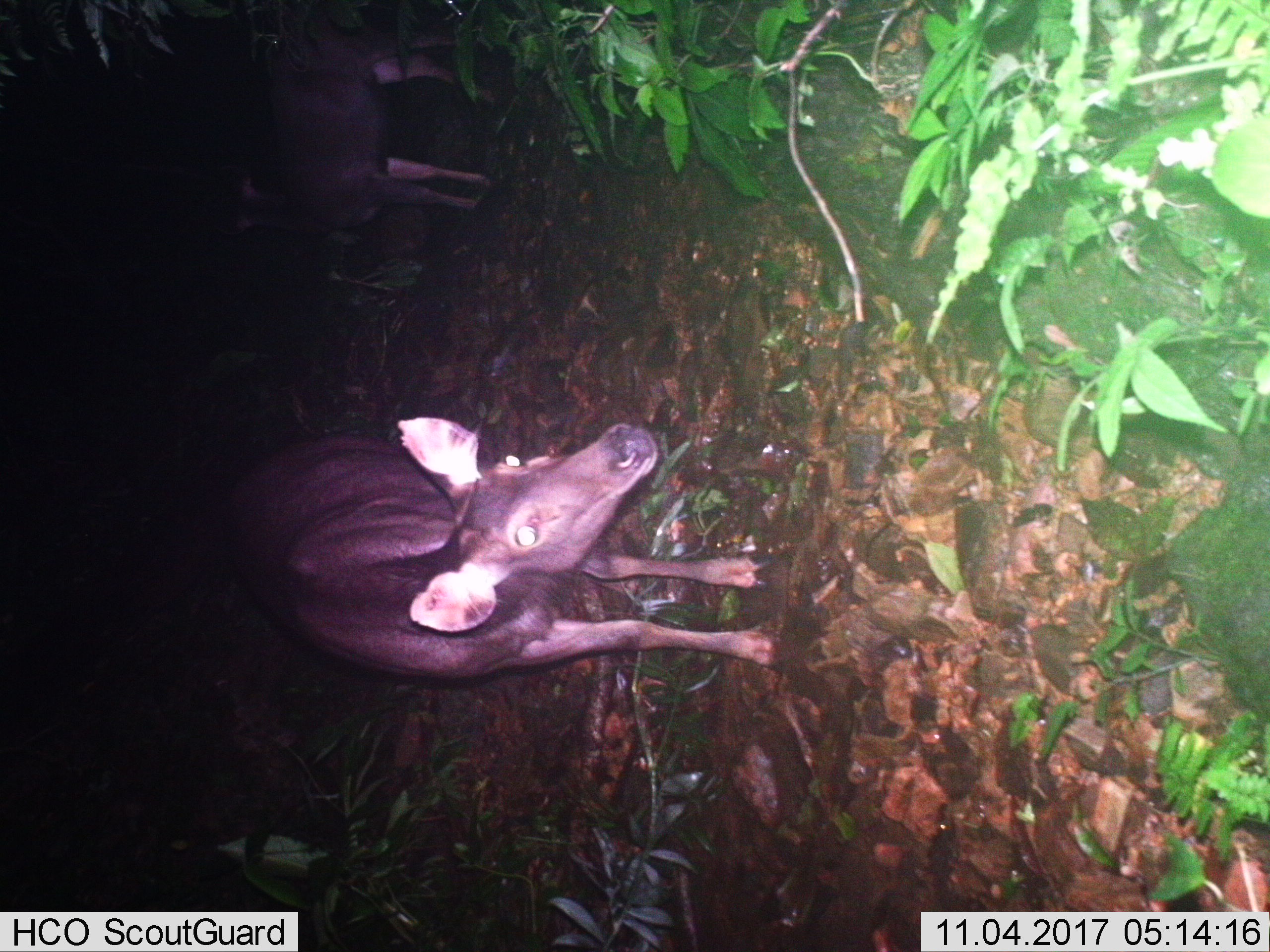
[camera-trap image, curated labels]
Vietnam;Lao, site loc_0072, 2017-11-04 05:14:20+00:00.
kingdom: Animalia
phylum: Chordata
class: Mammalia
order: Artiodactyla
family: Cervidae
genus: Rusa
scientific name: Rusa unicolor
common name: sambar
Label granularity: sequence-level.